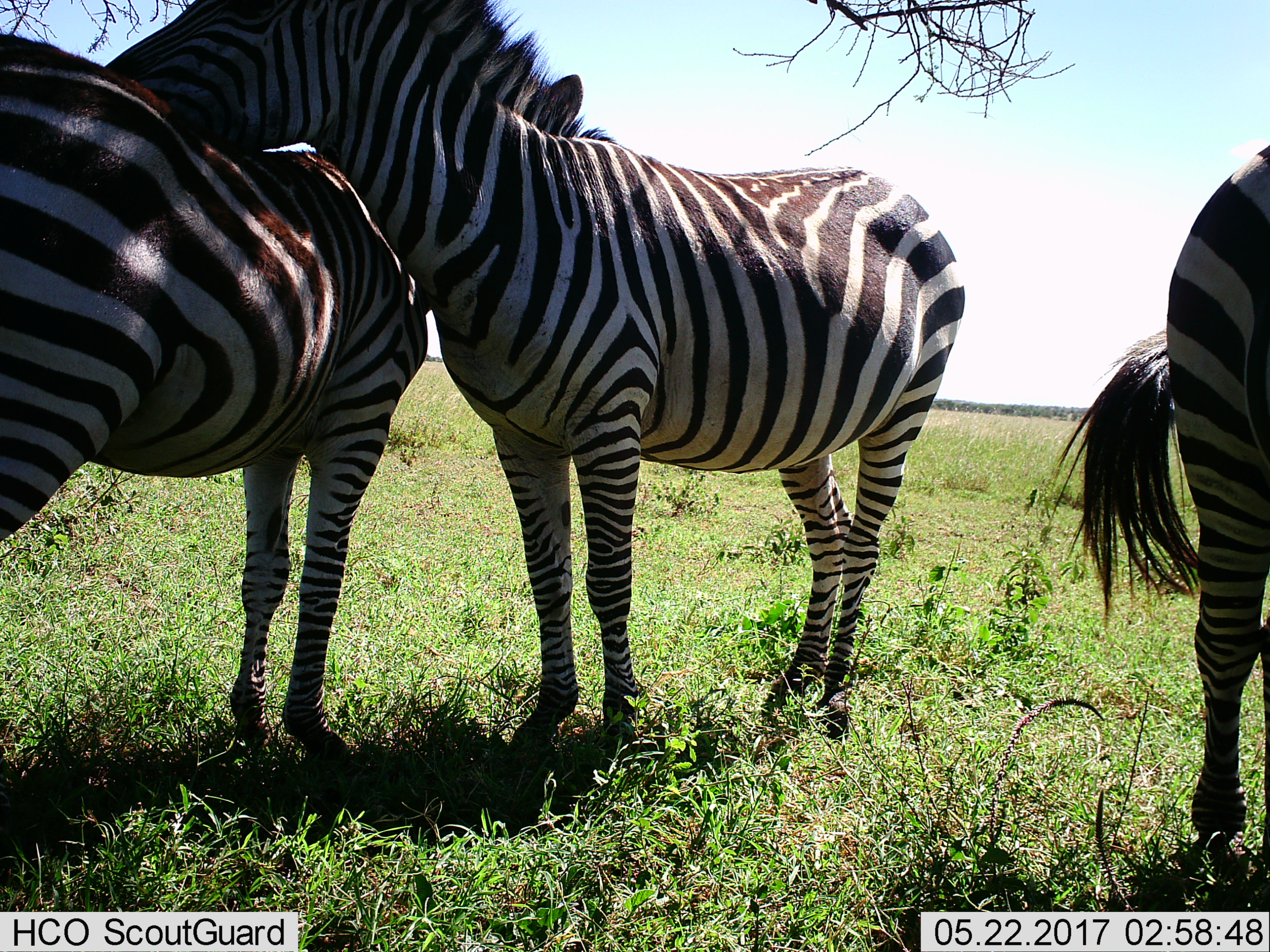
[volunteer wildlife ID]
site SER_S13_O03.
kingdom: Animalia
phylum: Chordata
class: Mammalia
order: Perissodactyla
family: Equidae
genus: Equus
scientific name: Equus quagga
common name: plains zebra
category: zebraplains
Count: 3.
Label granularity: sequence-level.